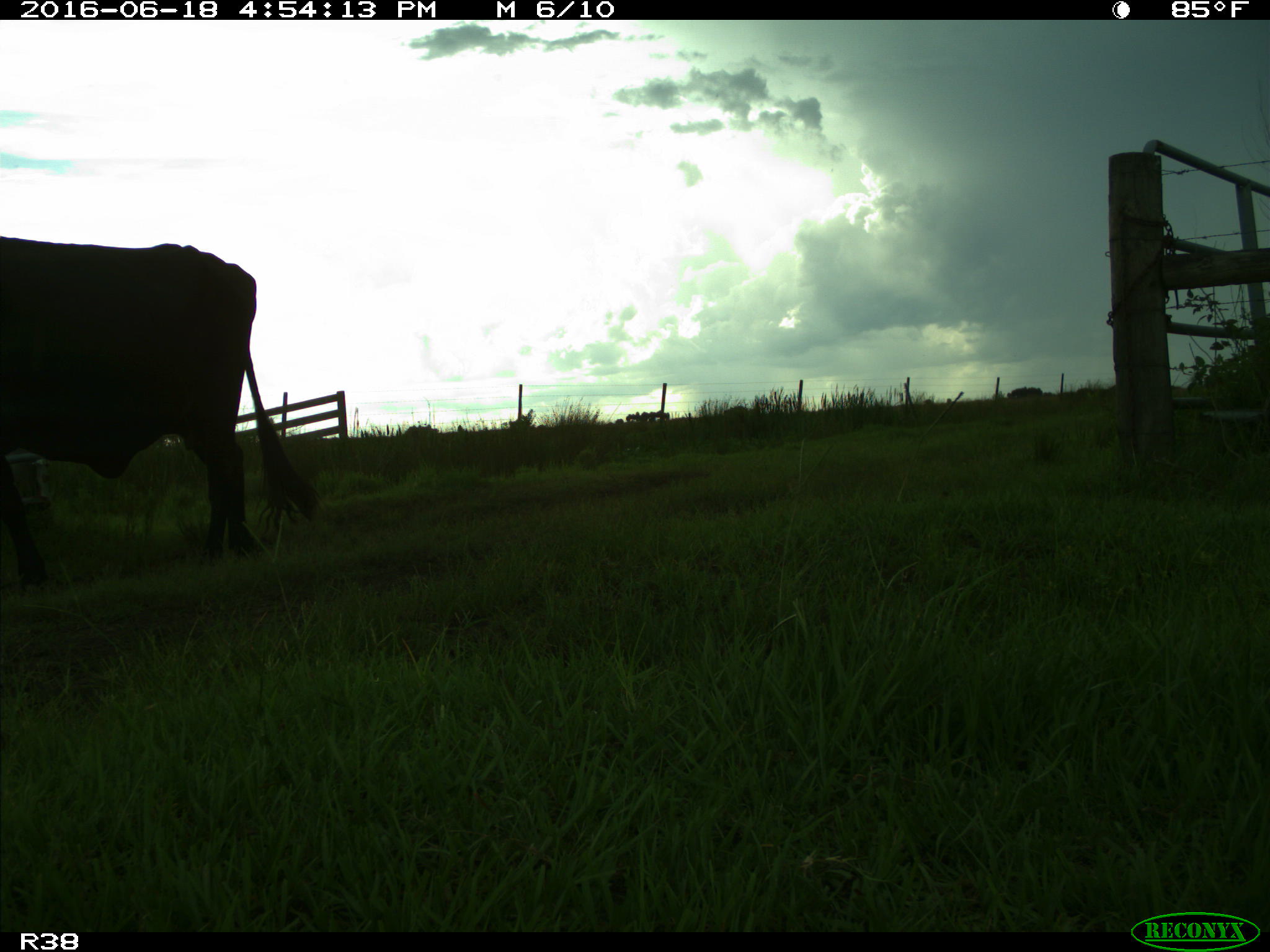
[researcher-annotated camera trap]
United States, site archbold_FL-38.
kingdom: Animalia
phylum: Chordata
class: Mammalia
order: Artiodactyla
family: Bovidae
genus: Bos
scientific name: Bos taurus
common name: domestic cow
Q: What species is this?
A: Bos taurus (domestic cow).